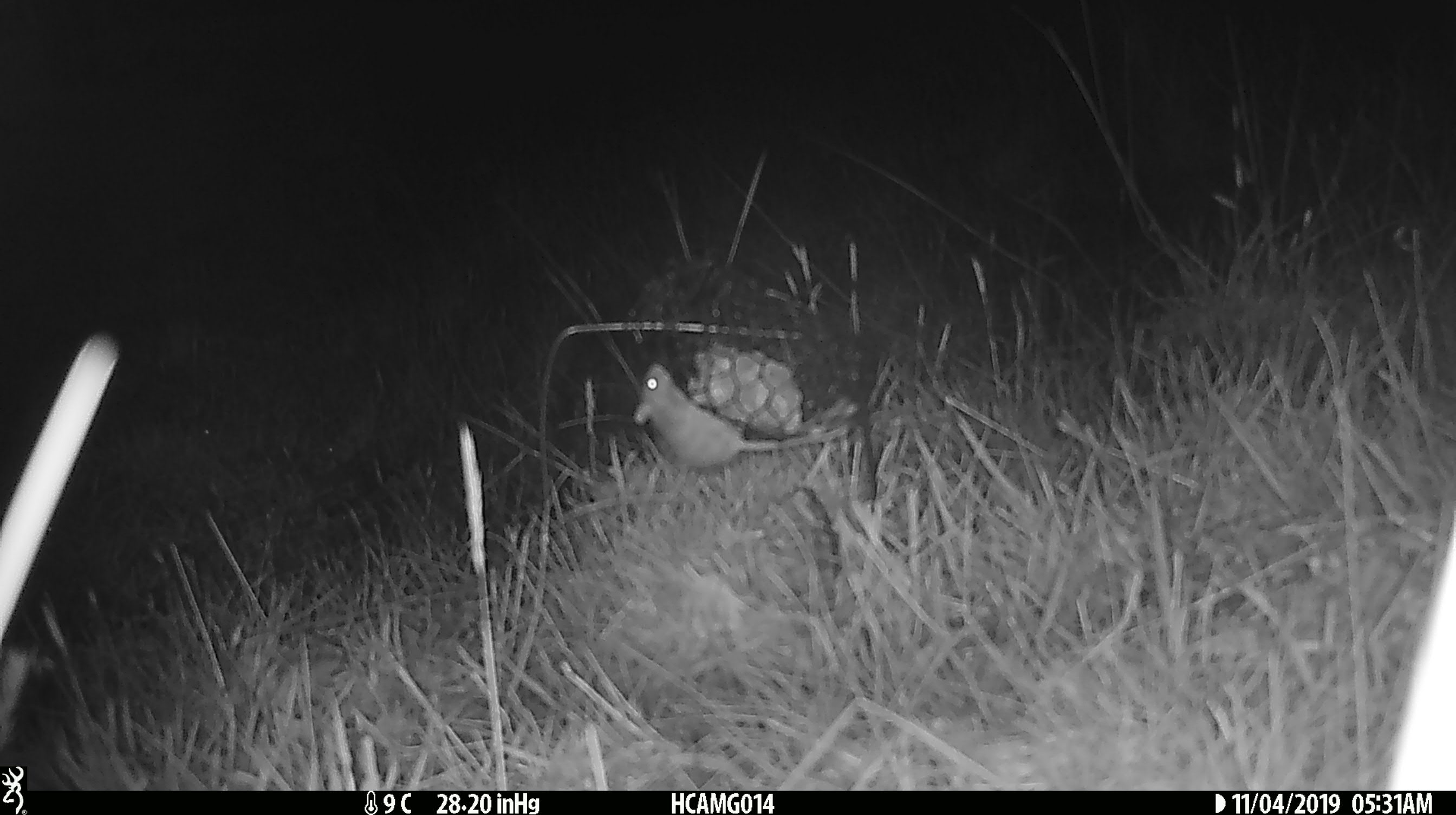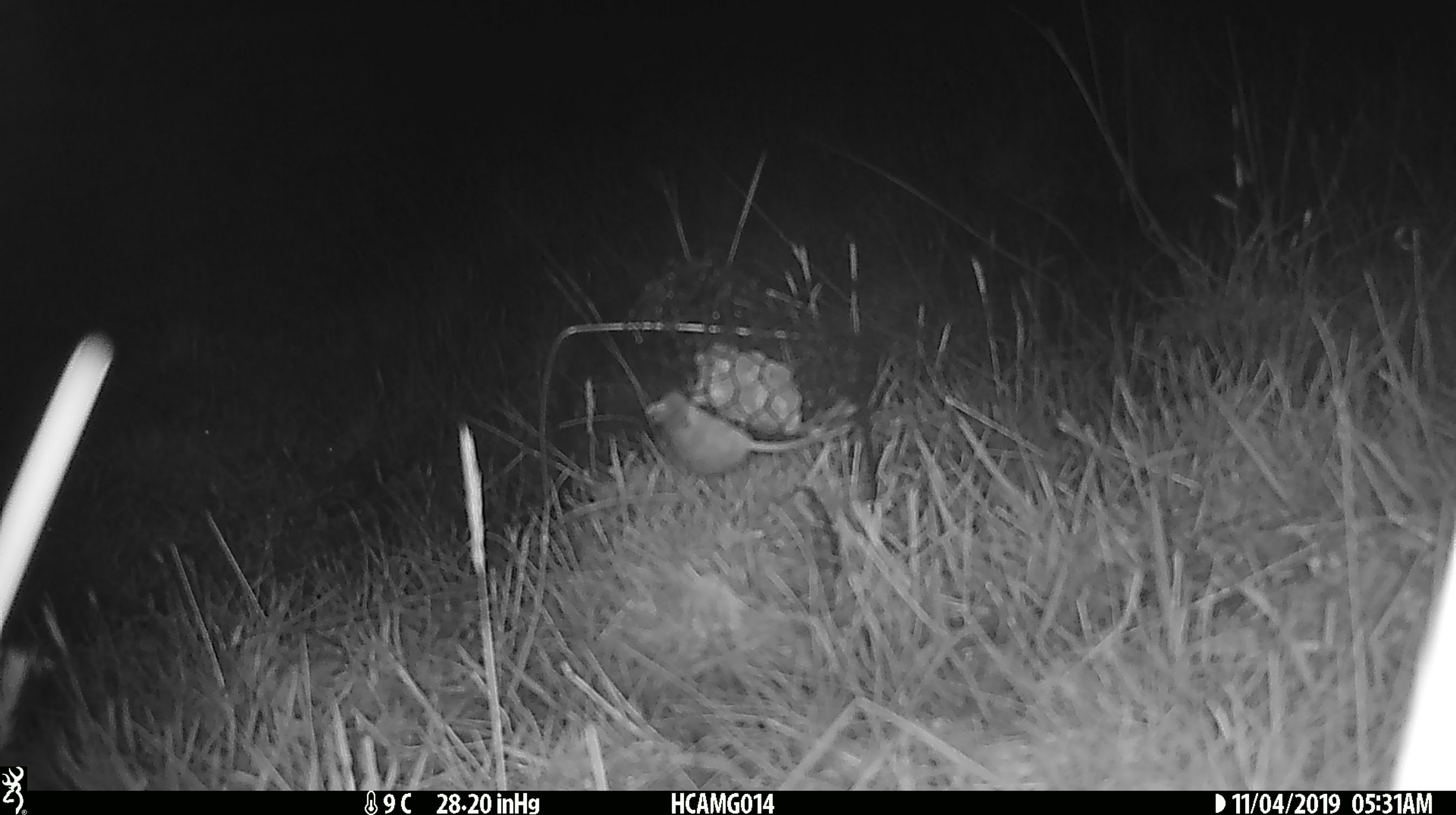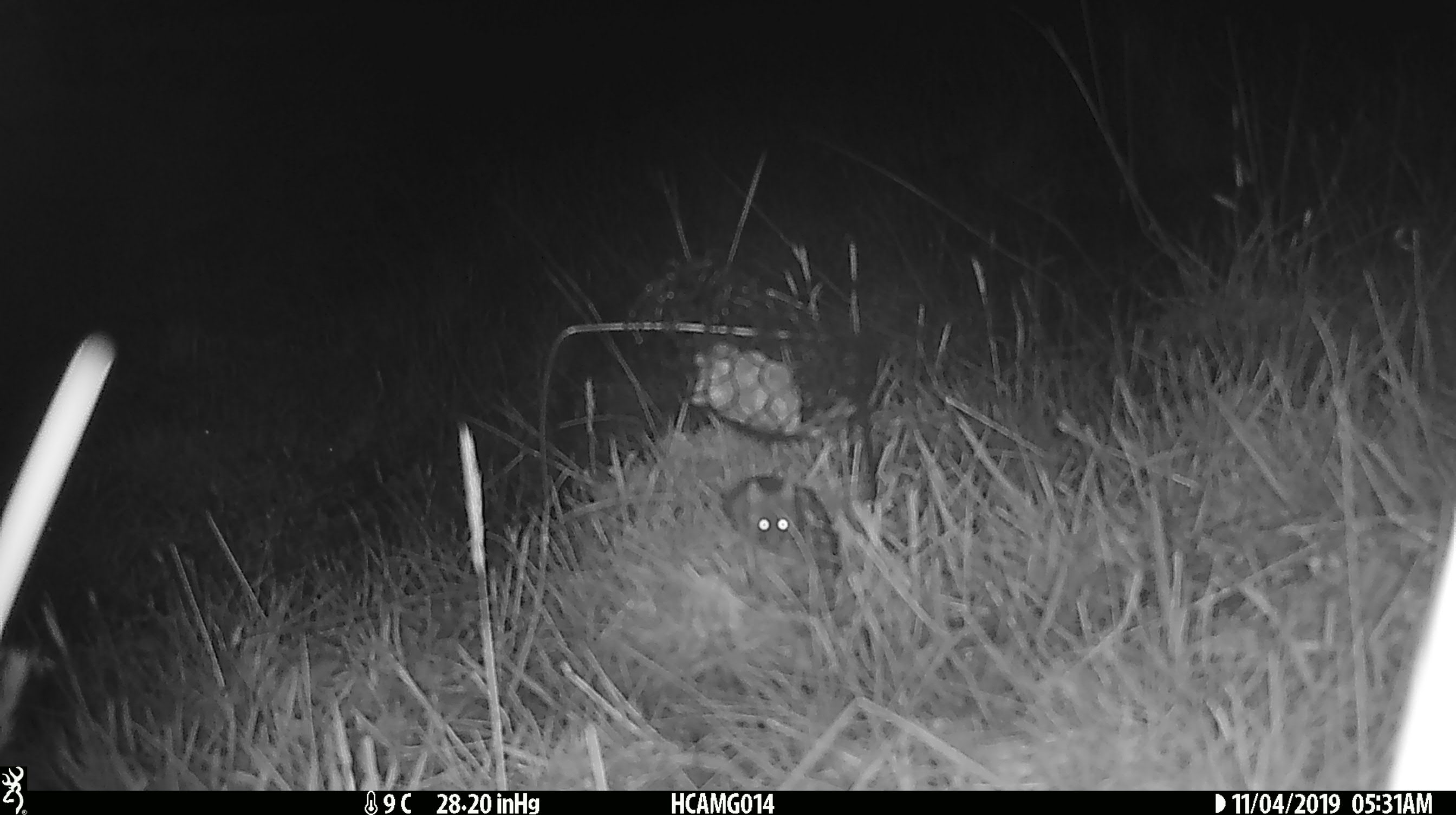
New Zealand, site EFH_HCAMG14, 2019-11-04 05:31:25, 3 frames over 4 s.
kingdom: Animalia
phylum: Chordata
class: Mammalia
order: Rodentia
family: Muridae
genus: Mus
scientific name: Mus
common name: mouse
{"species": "mouse (Mus)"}